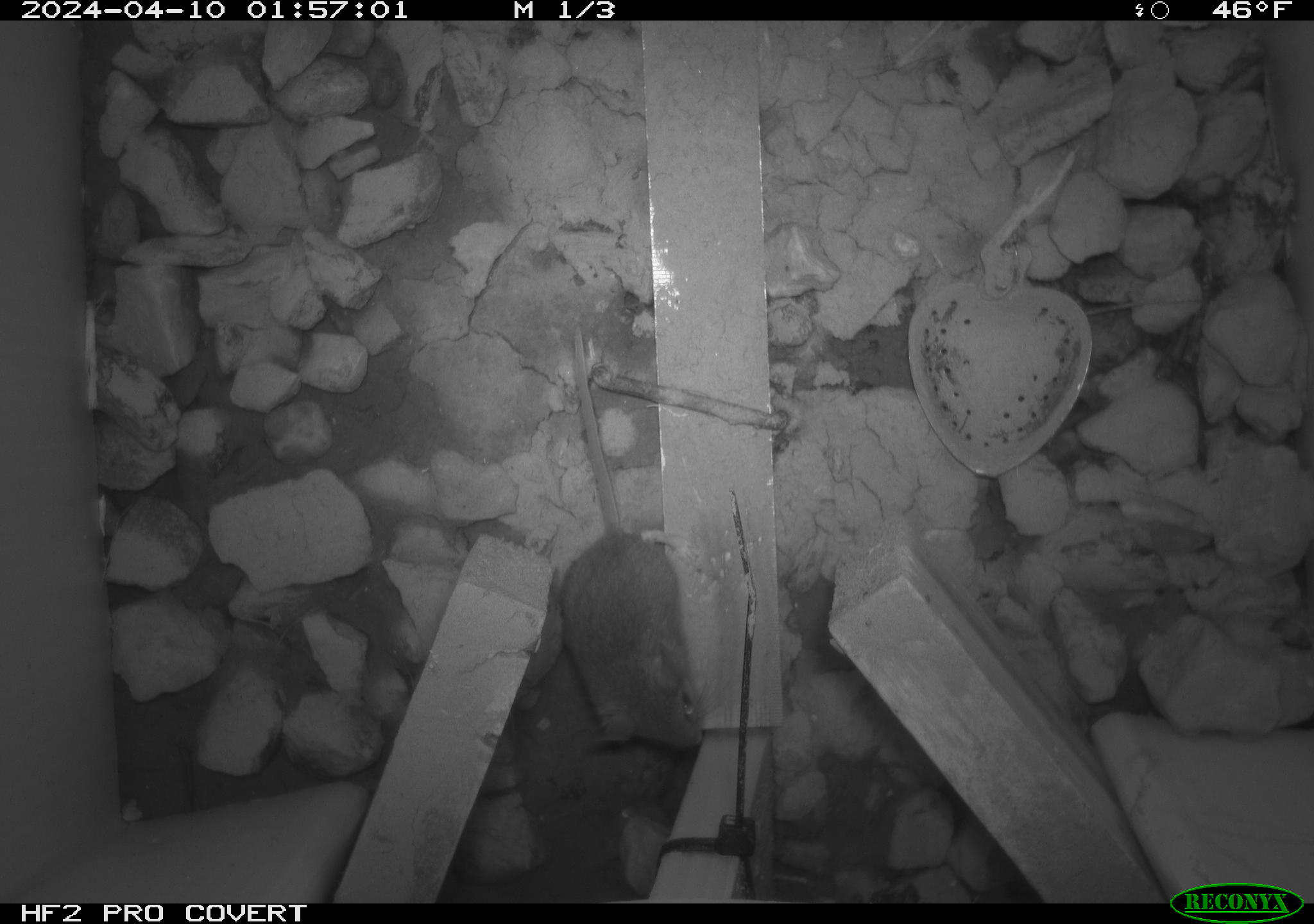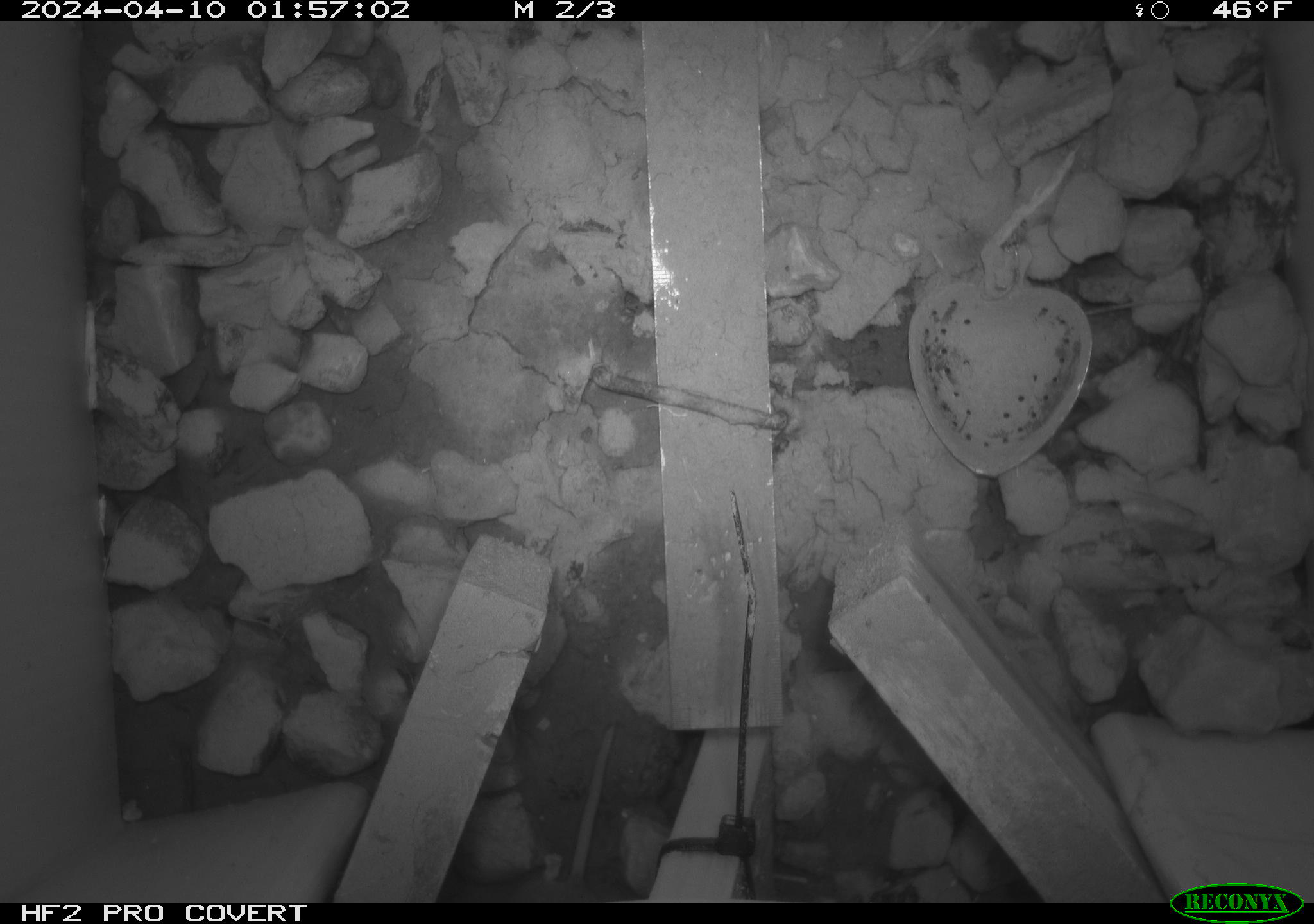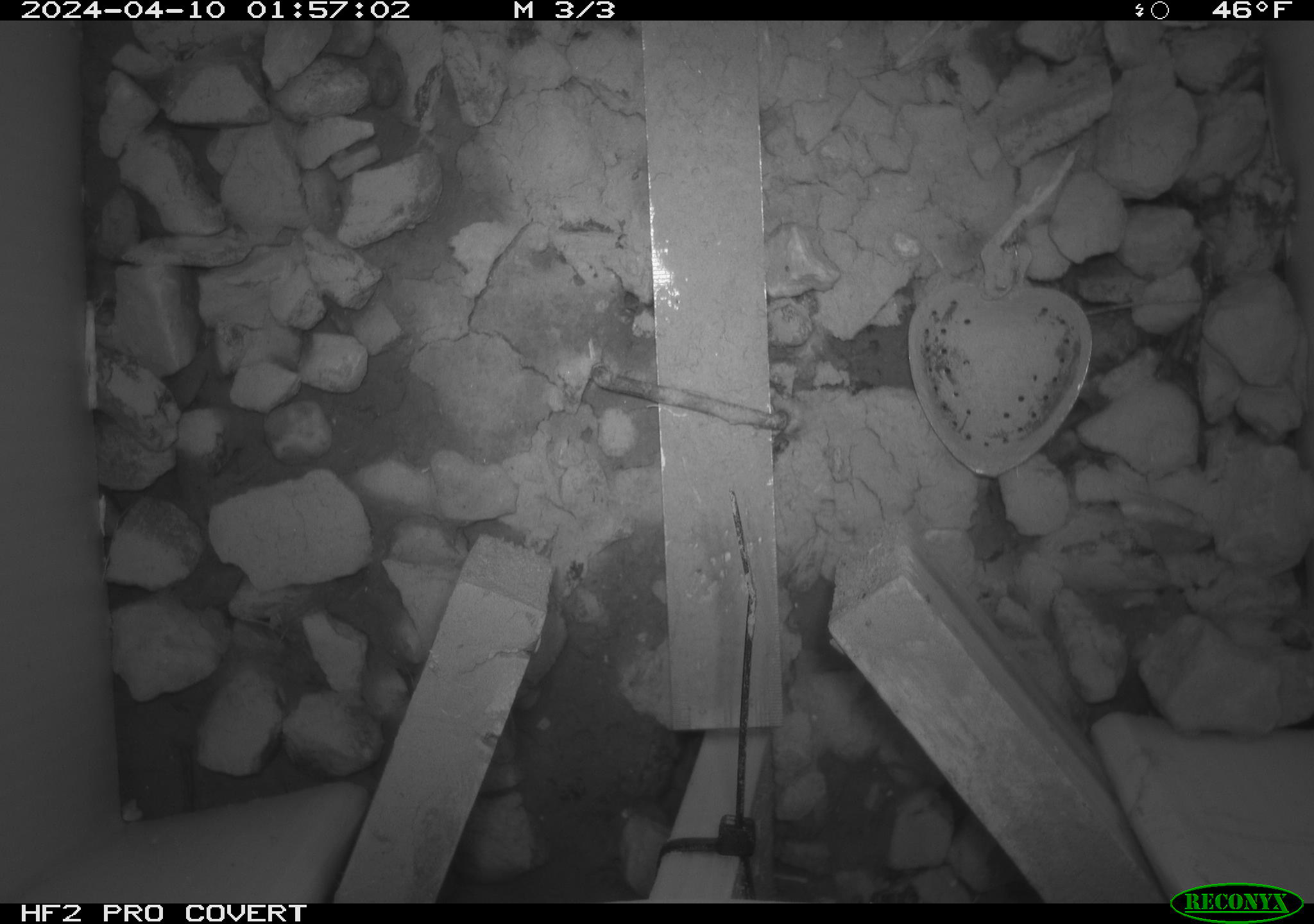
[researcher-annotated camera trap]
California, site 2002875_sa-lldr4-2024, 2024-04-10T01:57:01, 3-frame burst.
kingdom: Animalia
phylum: Chordata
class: Mammalia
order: Rodentia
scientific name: Rodentia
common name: mouse species